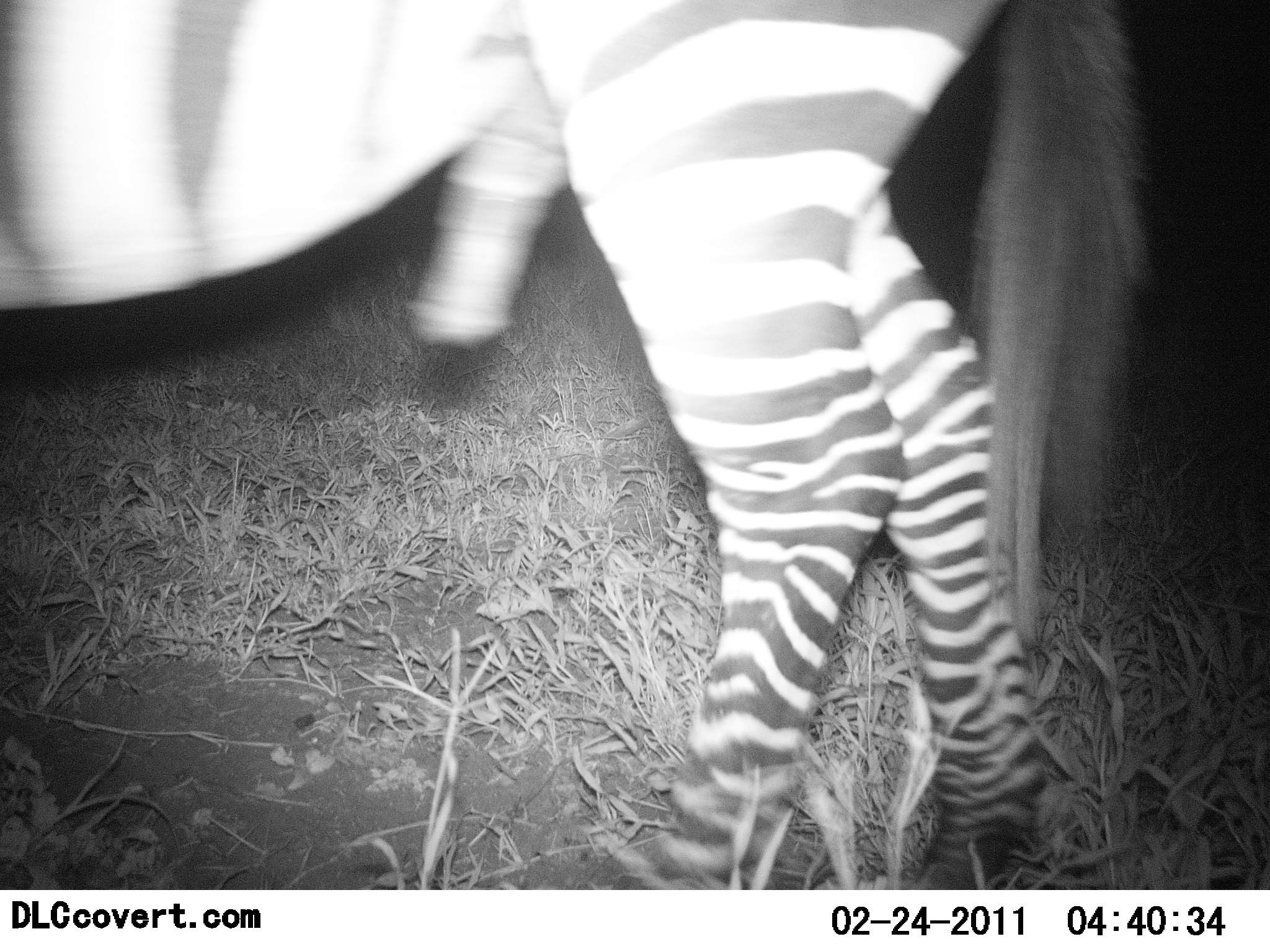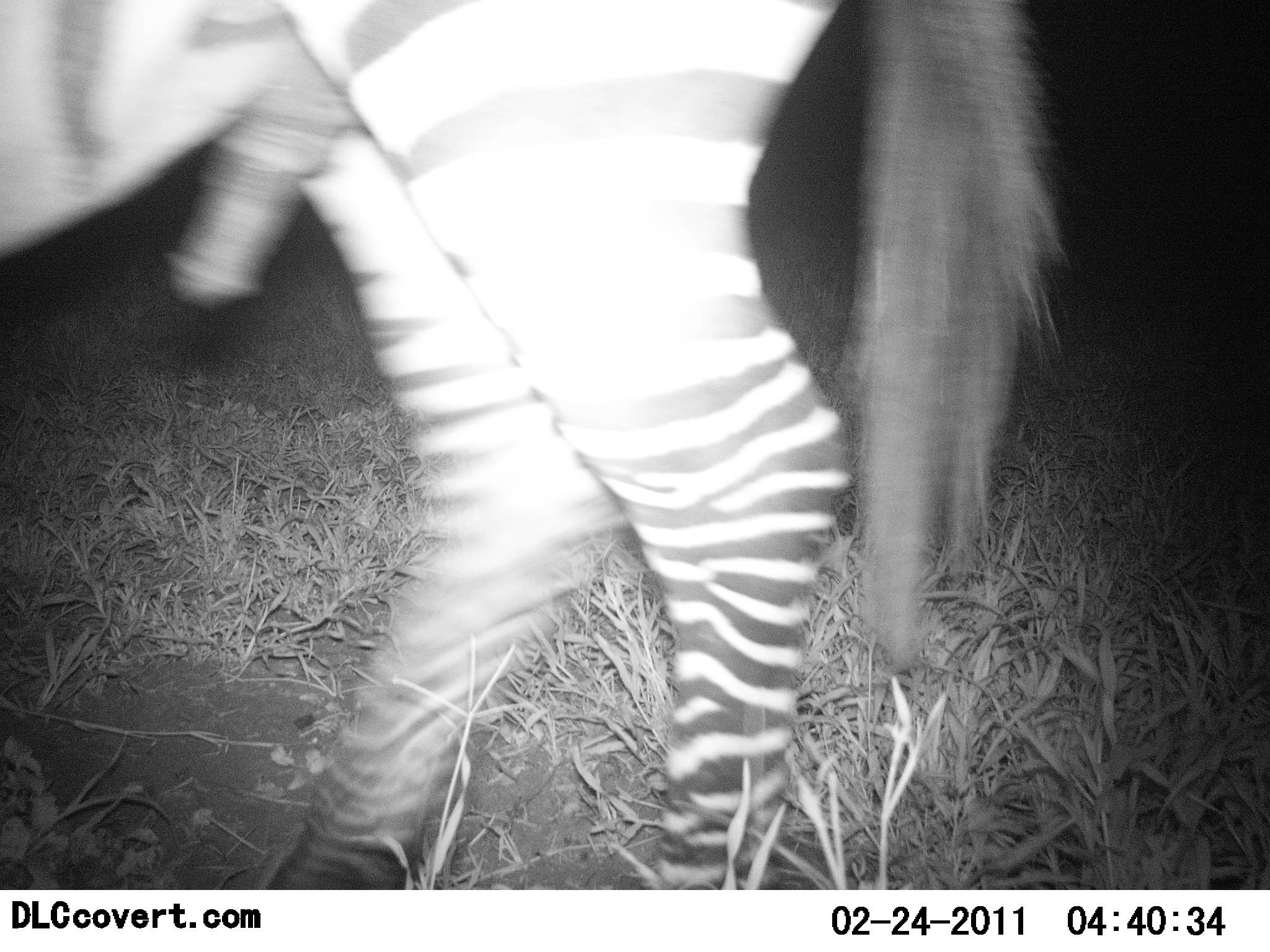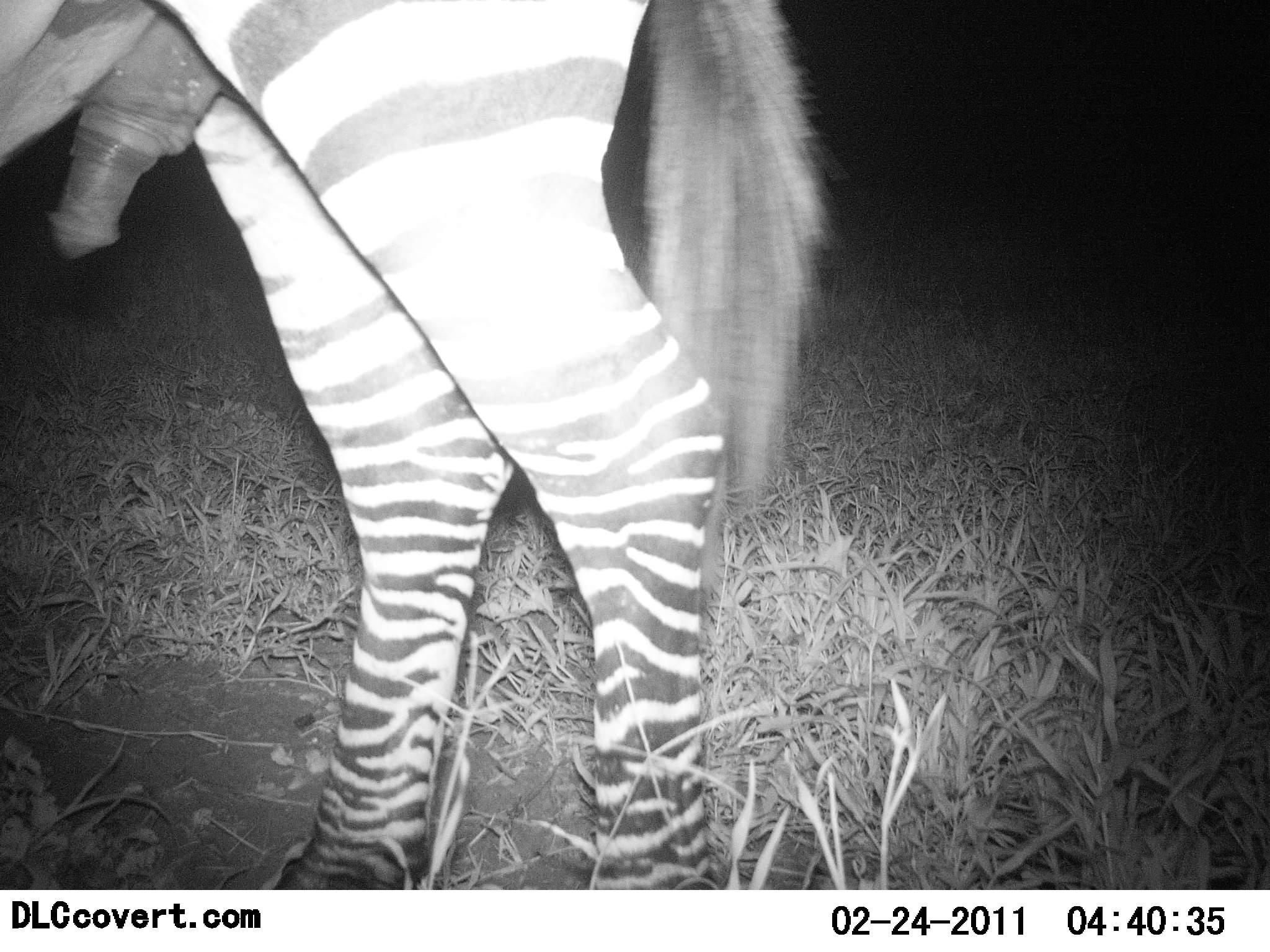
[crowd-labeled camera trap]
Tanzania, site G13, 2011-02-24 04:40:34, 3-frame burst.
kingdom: Animalia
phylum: Chordata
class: Mammalia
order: Perissodactyla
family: Equidae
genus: Equus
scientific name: Equus quagga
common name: plains zebra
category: zebra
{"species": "zebra (plains zebra) (Equus quagga)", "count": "1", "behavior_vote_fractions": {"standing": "36%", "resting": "0%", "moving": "64%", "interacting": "14%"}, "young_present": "0%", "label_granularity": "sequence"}